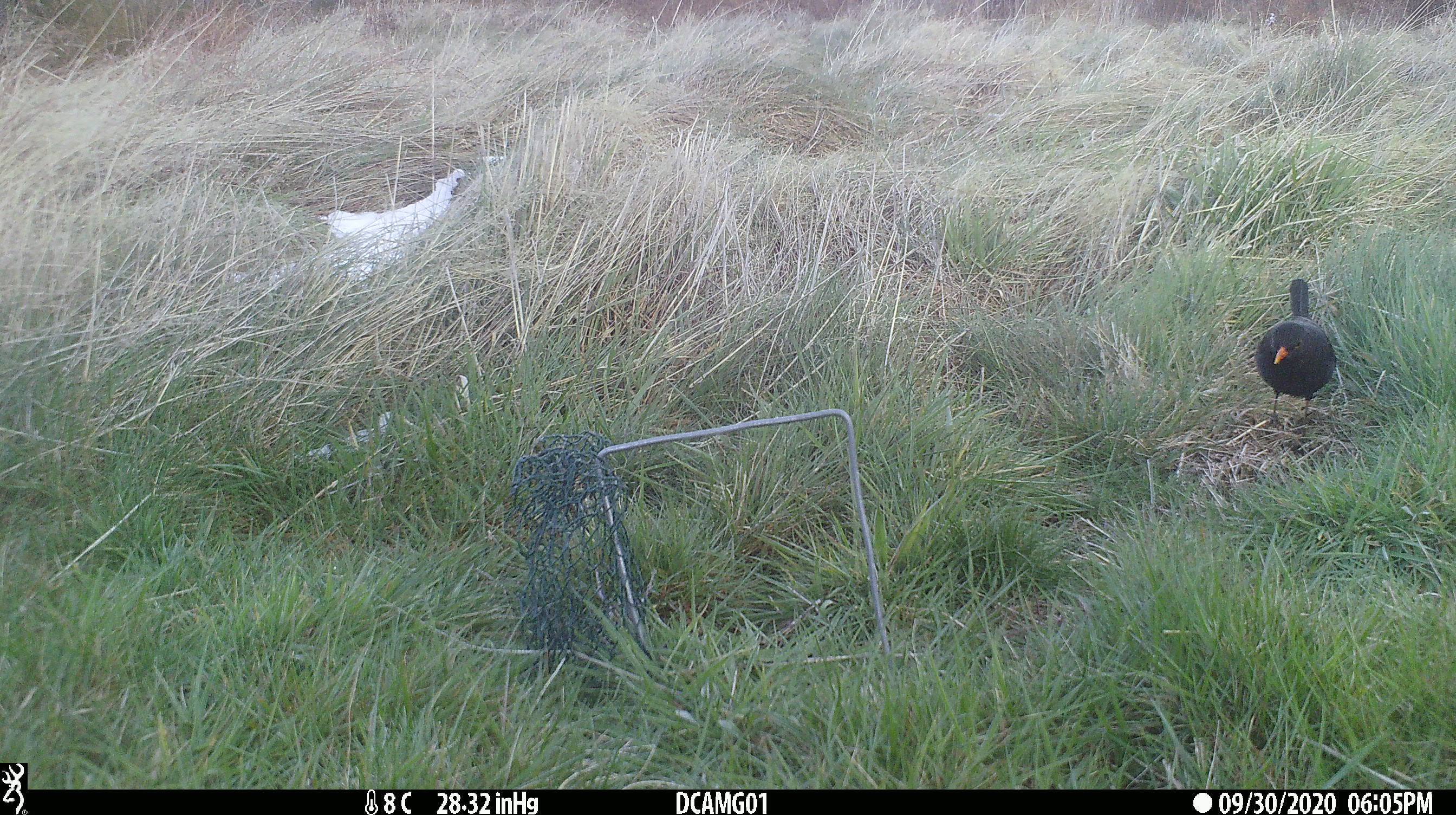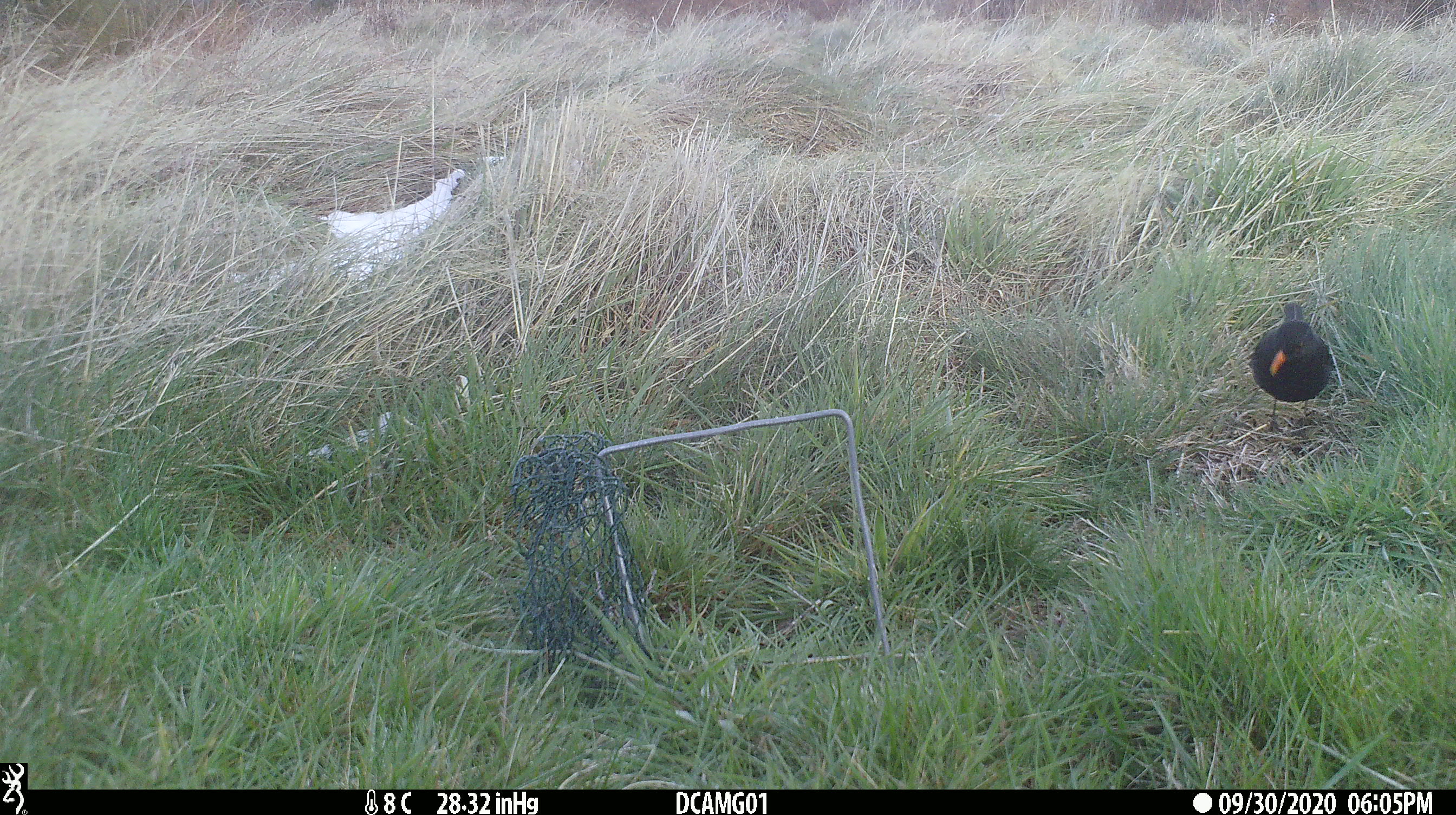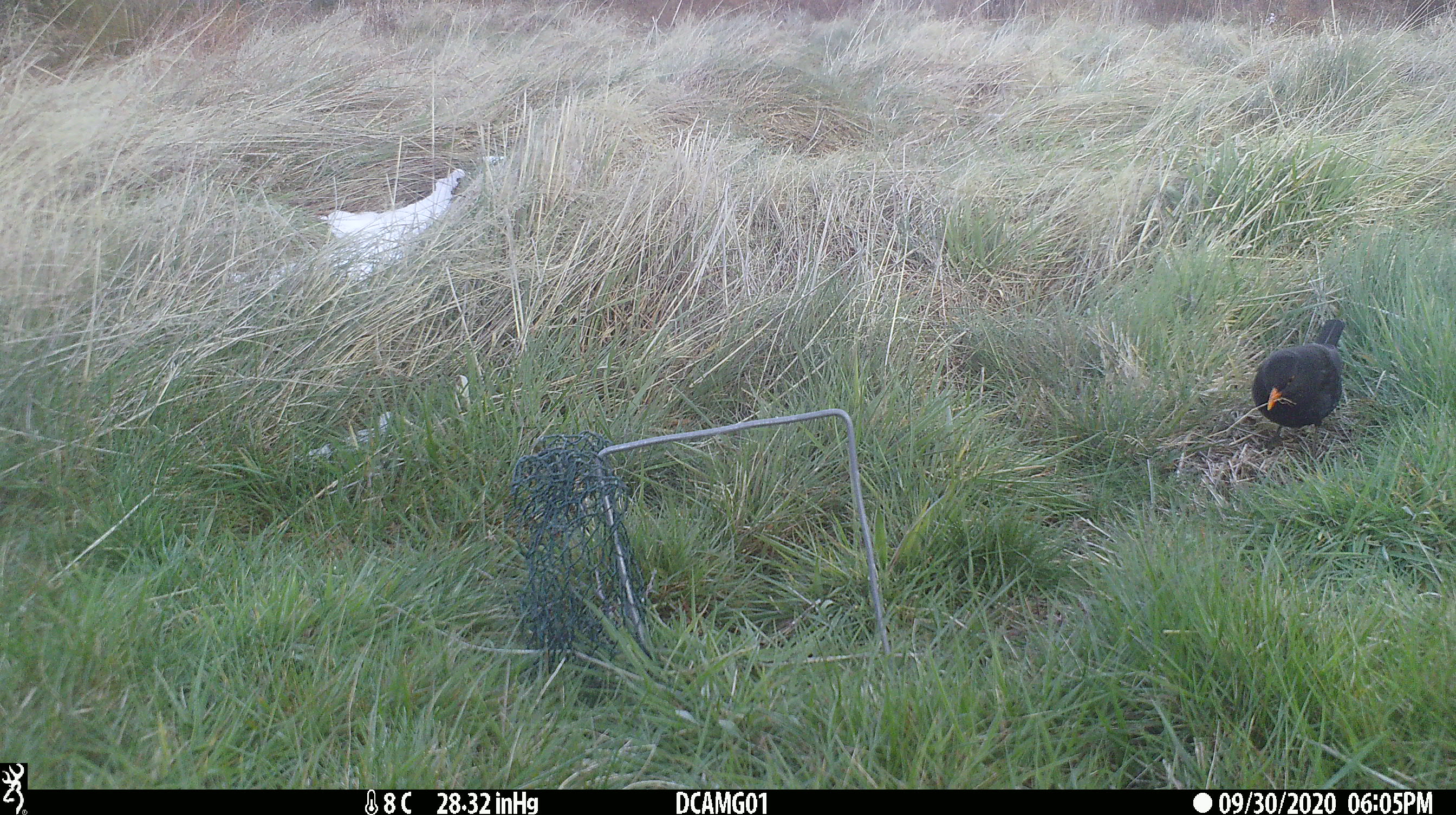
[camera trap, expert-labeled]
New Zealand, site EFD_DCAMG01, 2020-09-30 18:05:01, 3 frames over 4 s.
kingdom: Animalia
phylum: Chordata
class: Aves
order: Passeriformes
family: Turdidae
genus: Turdus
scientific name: Turdus merula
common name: eurasian blackbird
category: blackbird